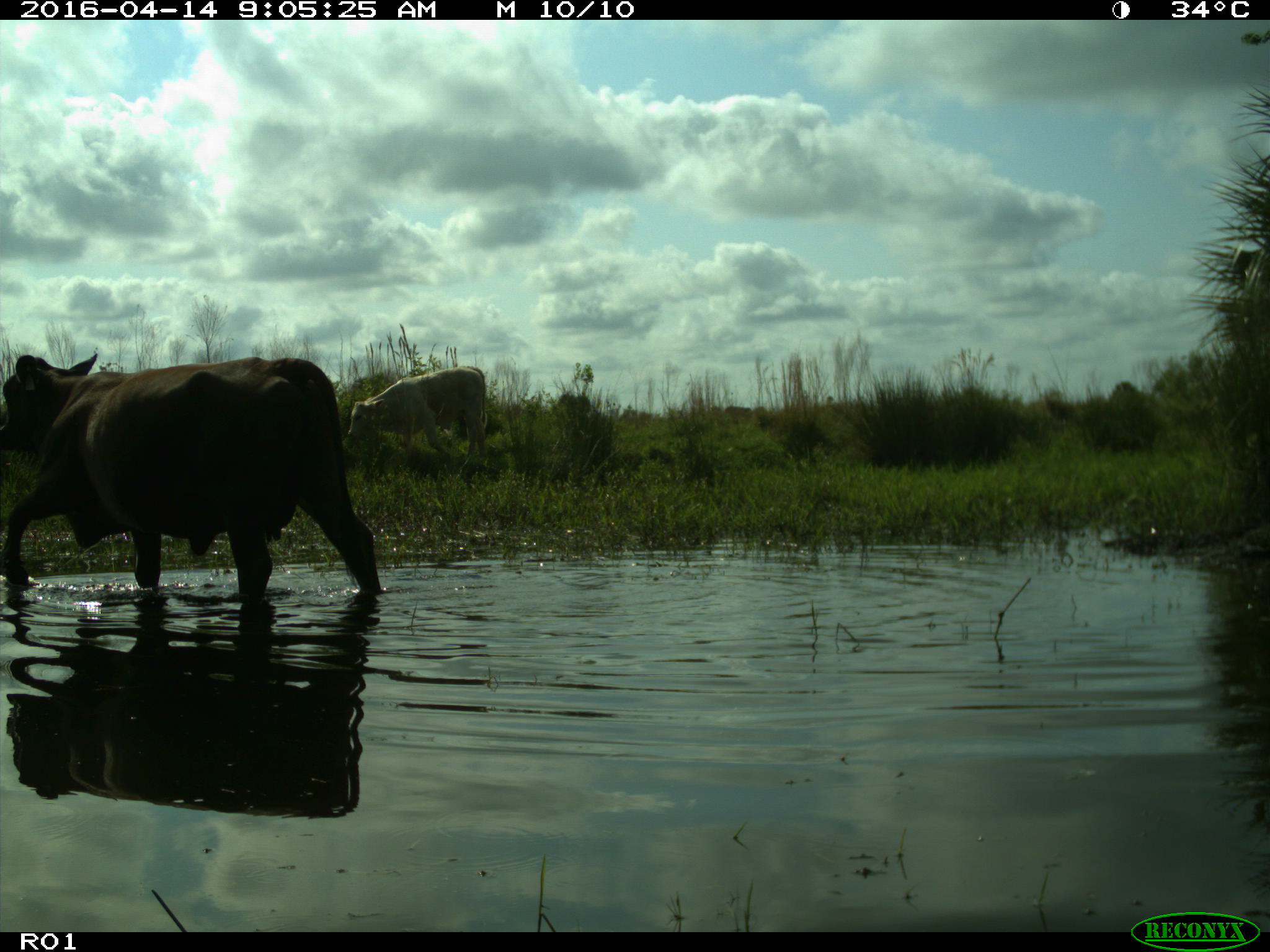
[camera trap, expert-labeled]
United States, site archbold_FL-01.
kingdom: Animalia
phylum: Chordata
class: Mammalia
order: Artiodactyla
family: Bovidae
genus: Bos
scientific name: Bos taurus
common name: domestic cow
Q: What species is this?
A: Bos taurus (domestic cow).